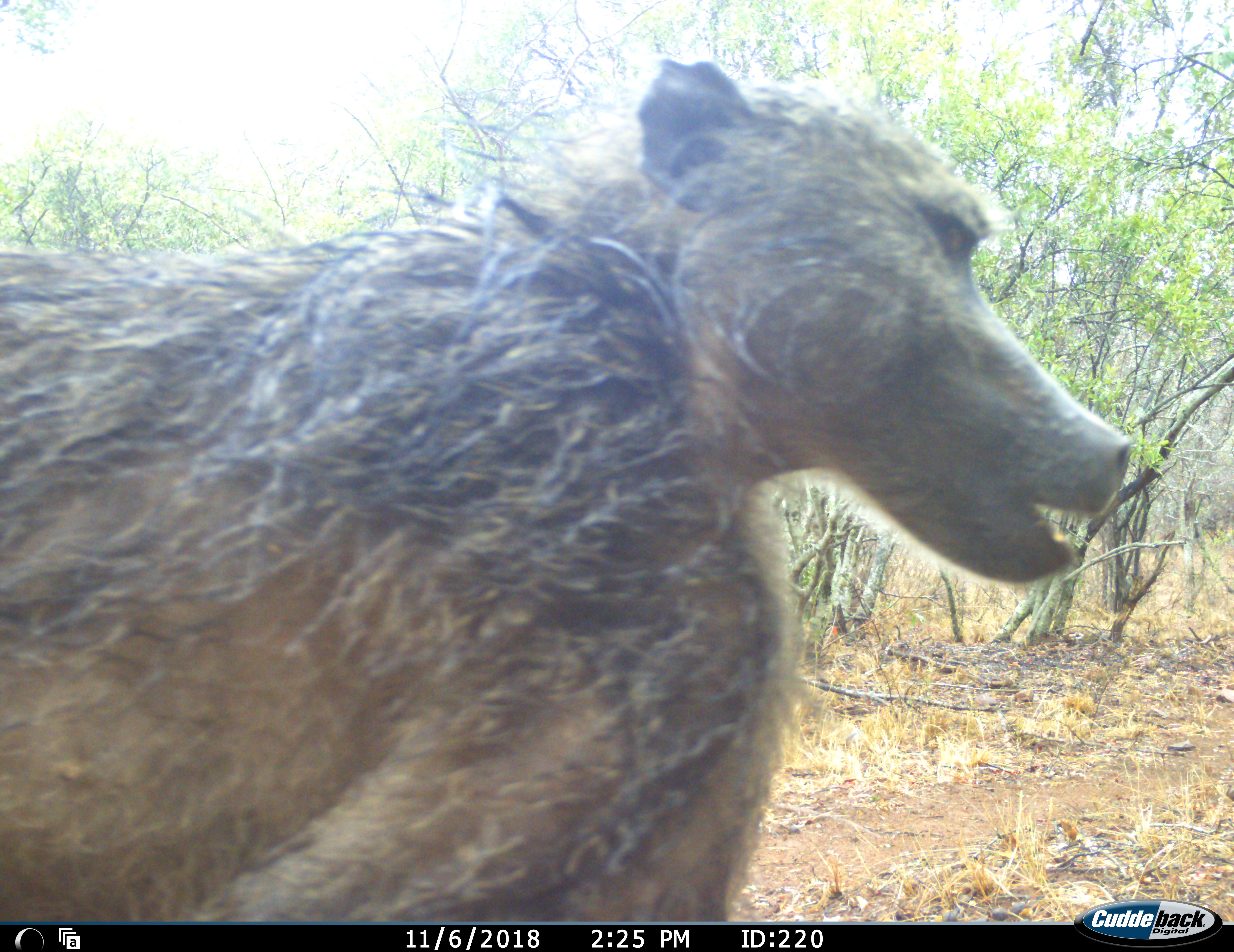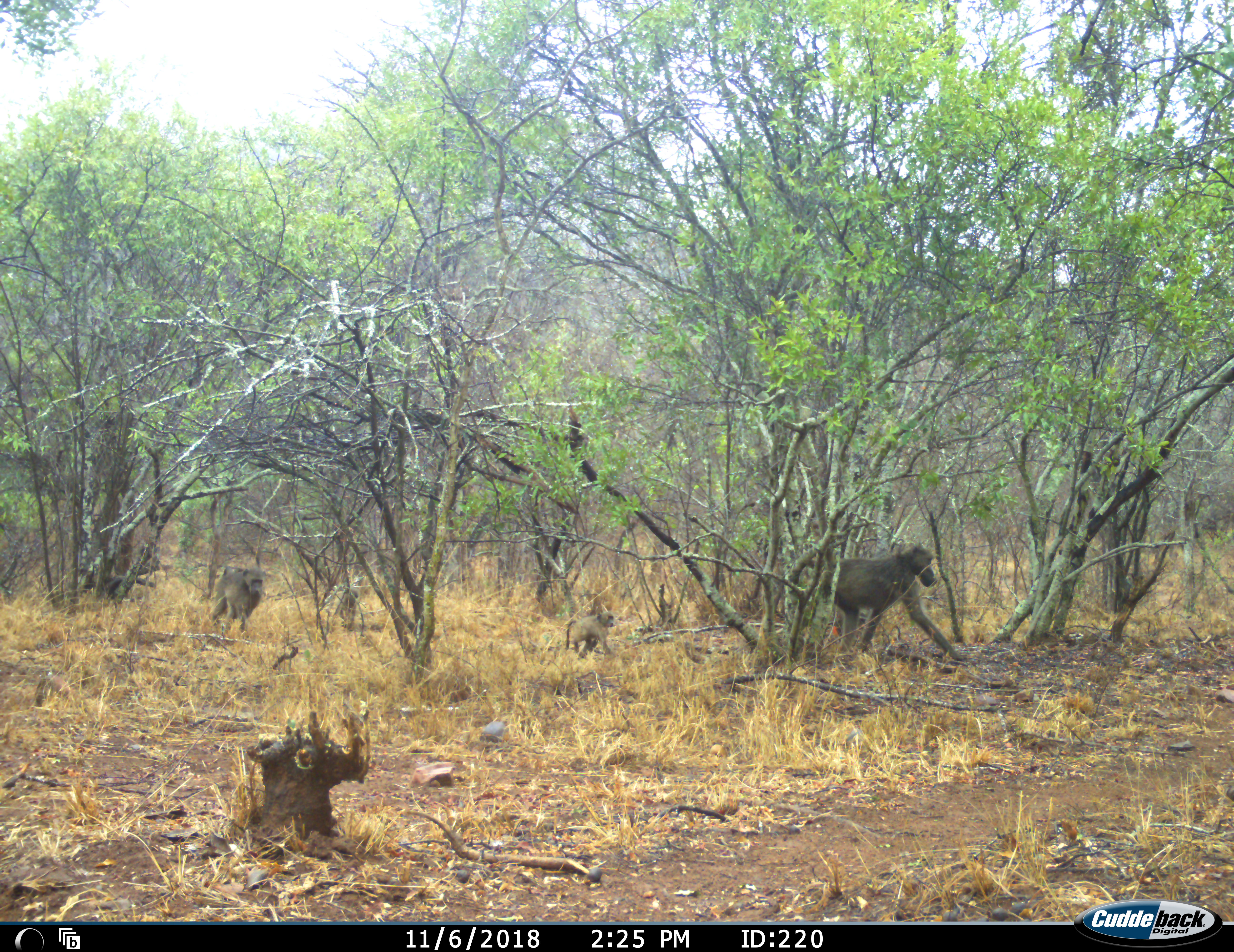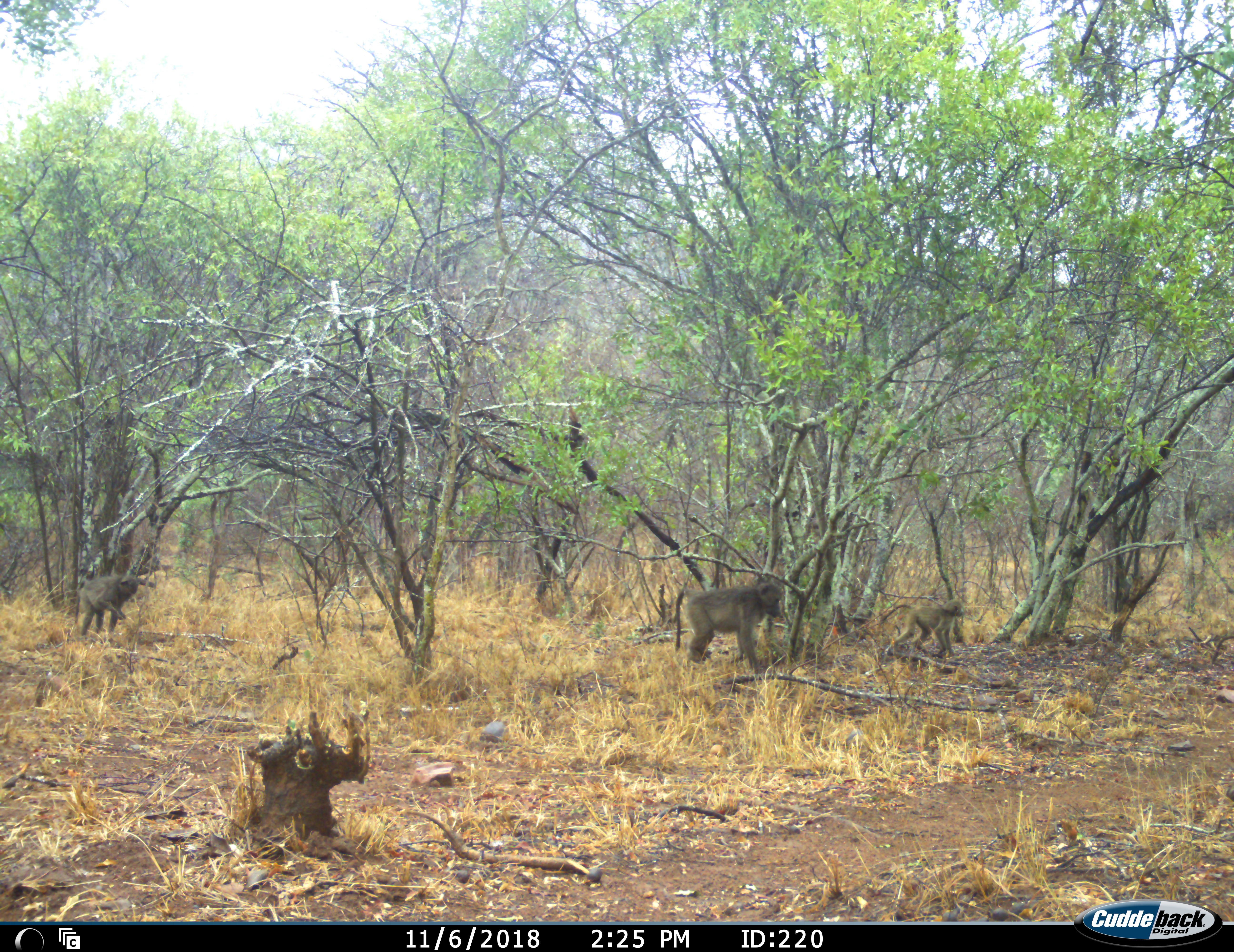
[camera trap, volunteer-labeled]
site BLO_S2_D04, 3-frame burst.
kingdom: Animalia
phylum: Chordata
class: Mammalia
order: Primates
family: Cercopithecidae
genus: Papio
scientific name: Papio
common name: baboon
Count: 4.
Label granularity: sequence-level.